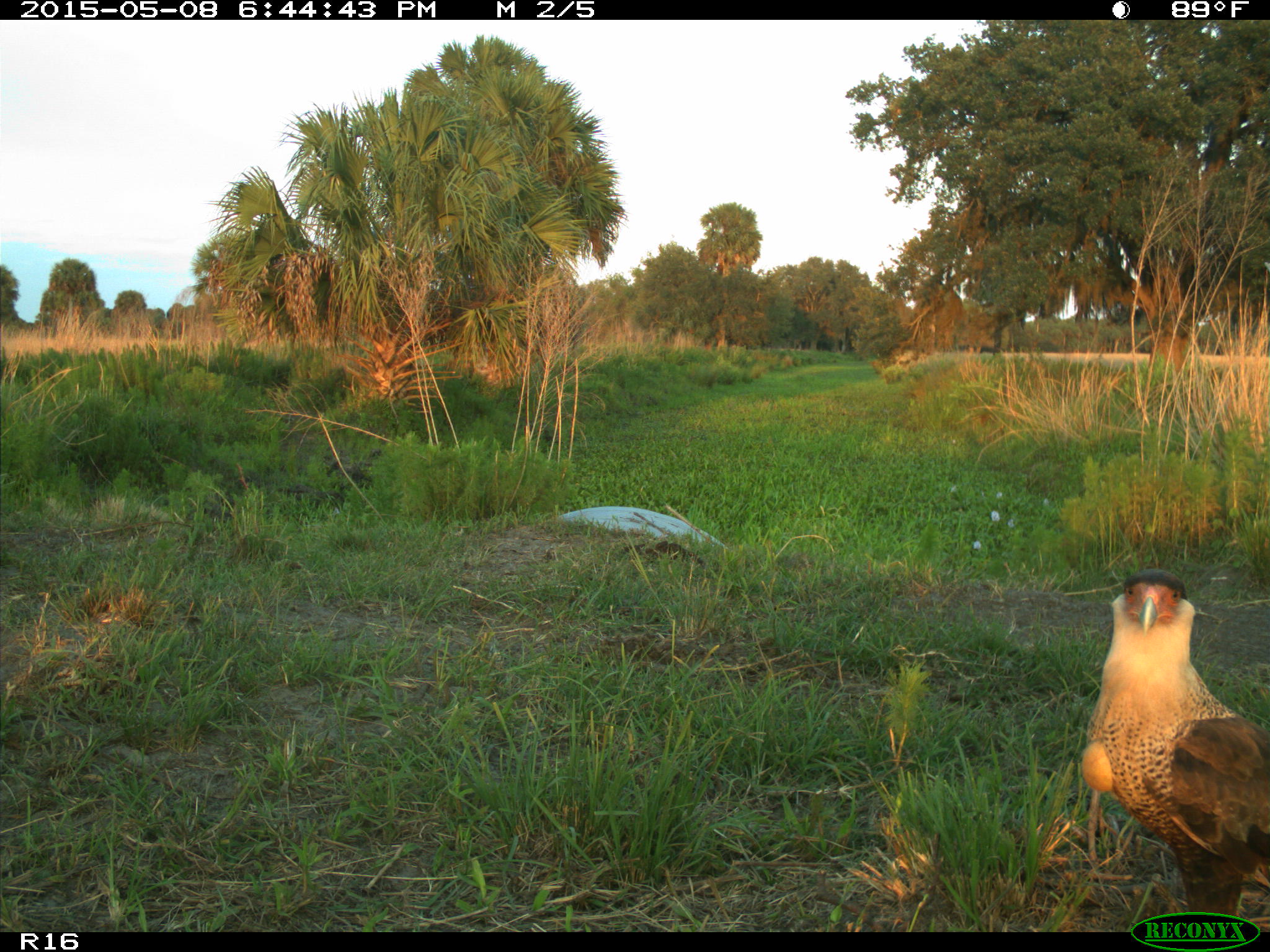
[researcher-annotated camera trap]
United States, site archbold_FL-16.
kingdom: Animalia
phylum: Chordata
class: Mammalia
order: Artiodactyla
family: Bovidae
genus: Bos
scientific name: Bos taurus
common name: domestic cow